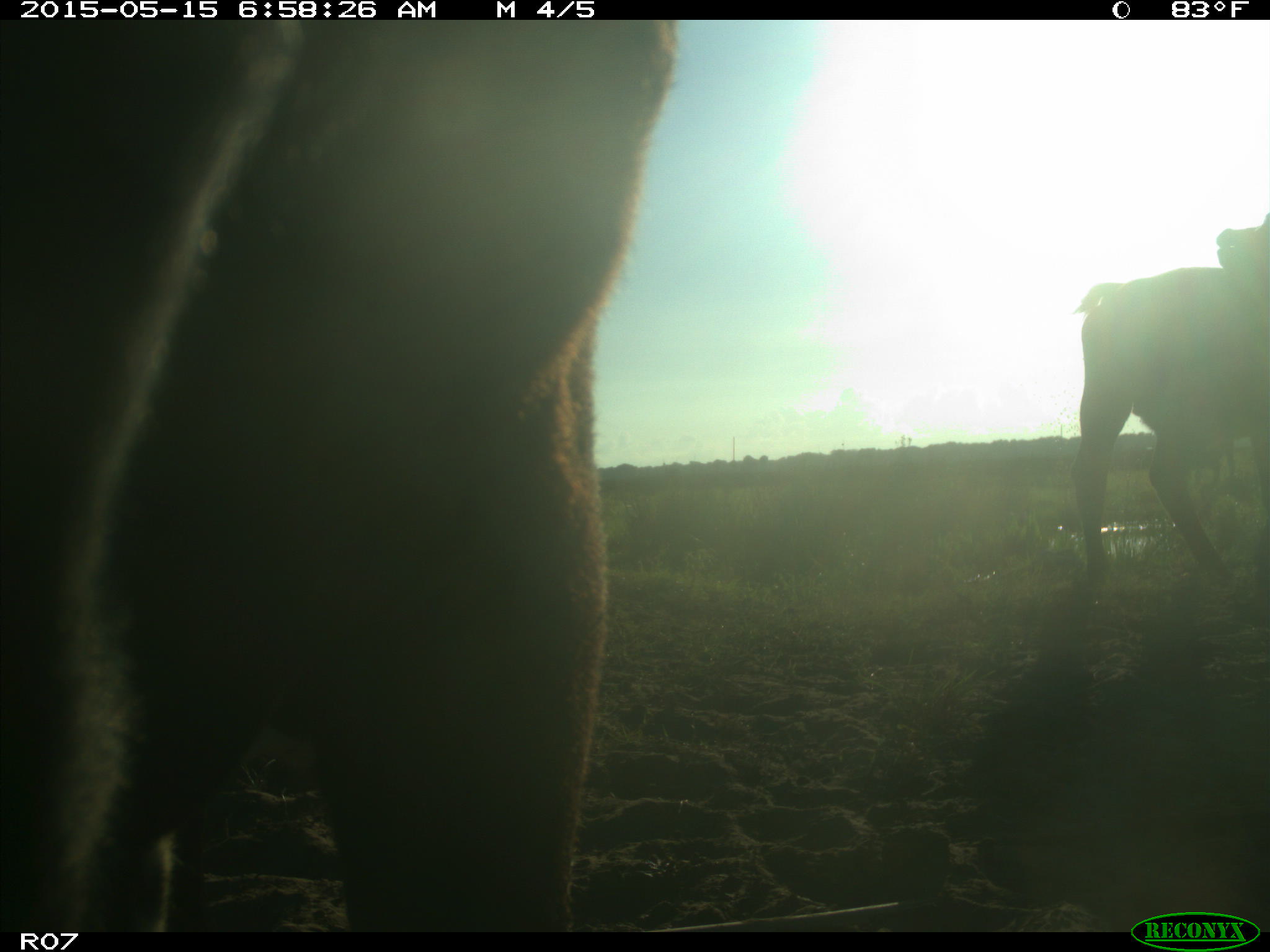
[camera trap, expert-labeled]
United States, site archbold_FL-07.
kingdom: Animalia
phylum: Chordata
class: Mammalia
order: Artiodactyla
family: Bovidae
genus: Bos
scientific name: Bos taurus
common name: domestic cow